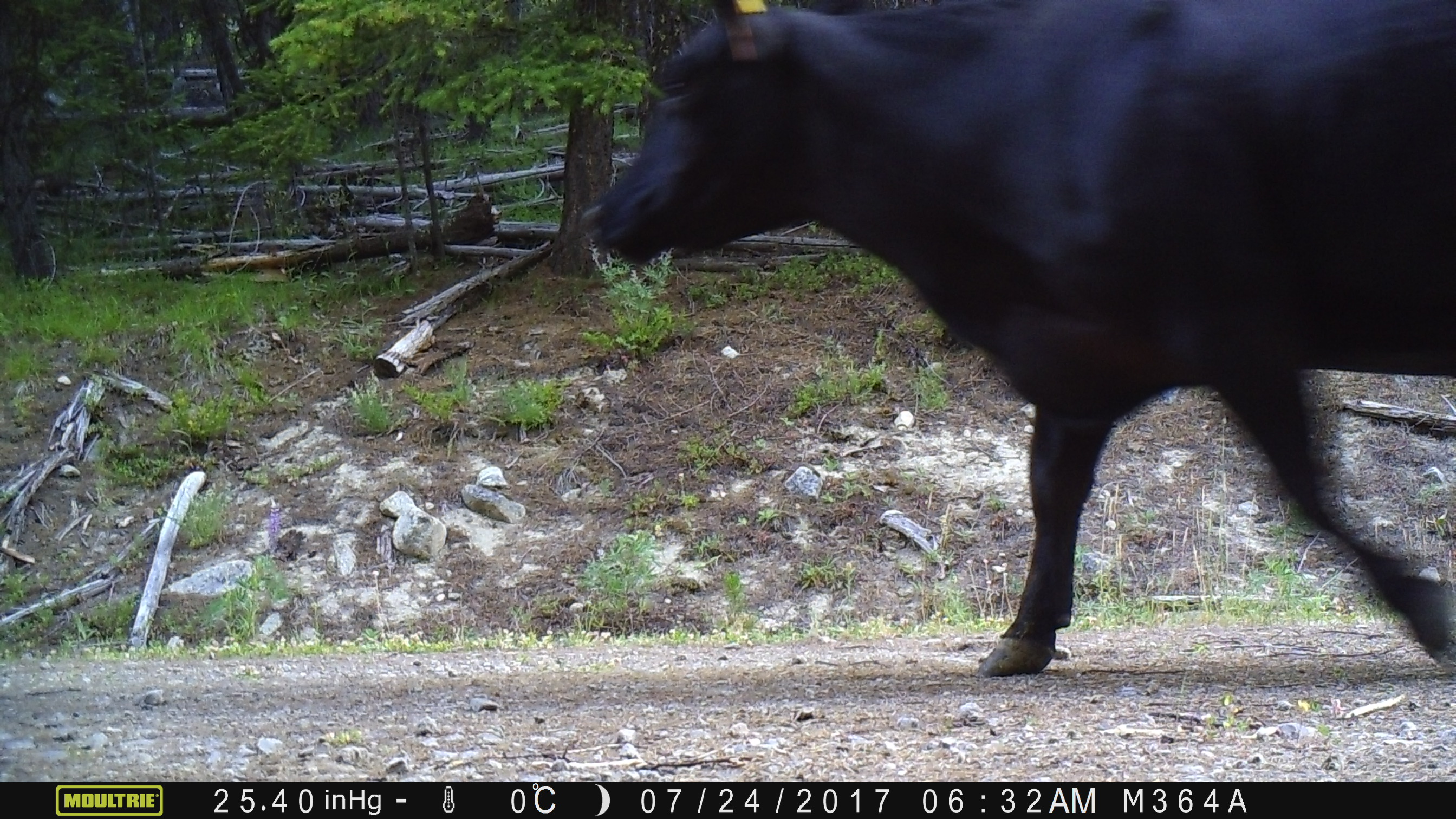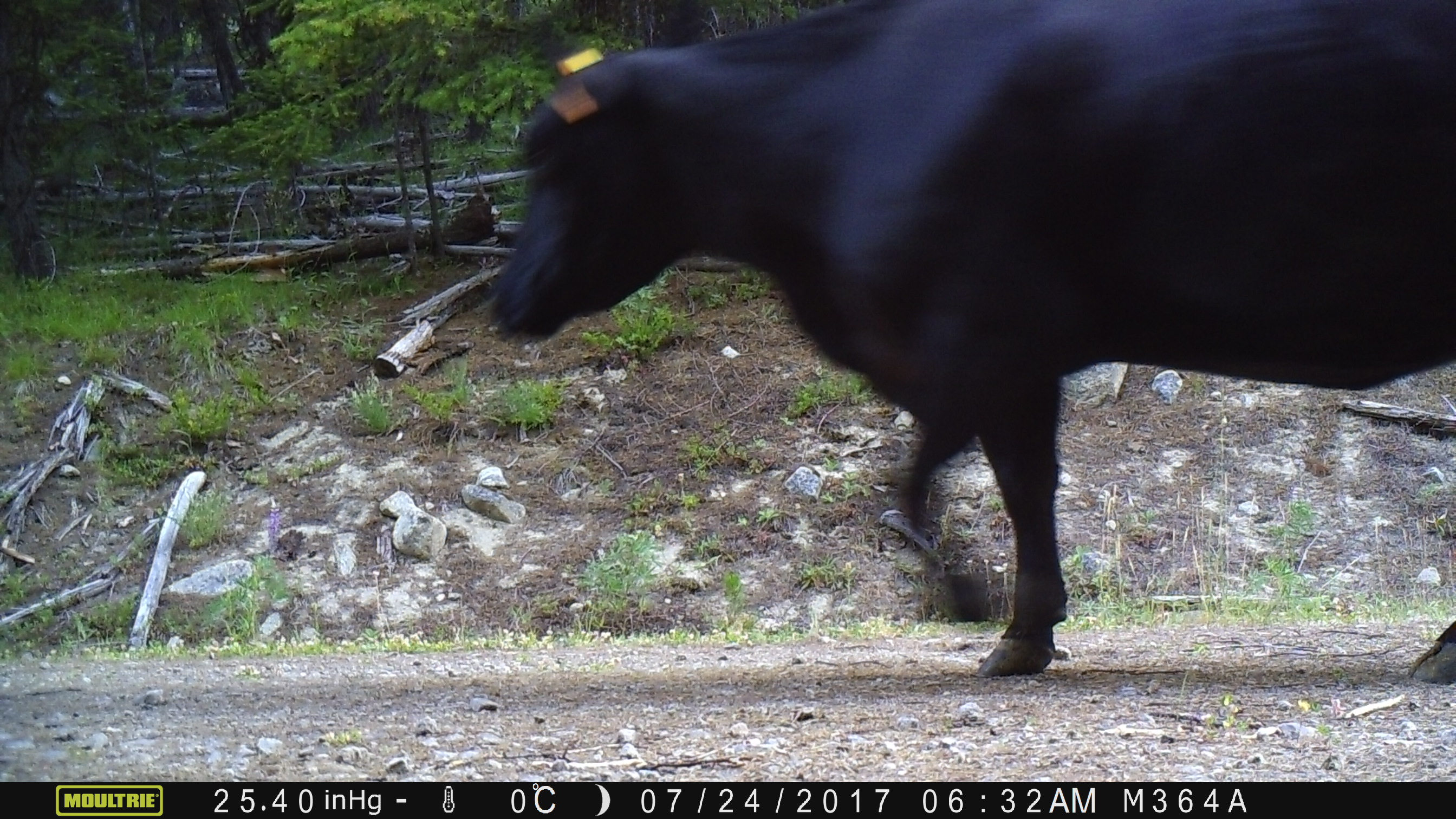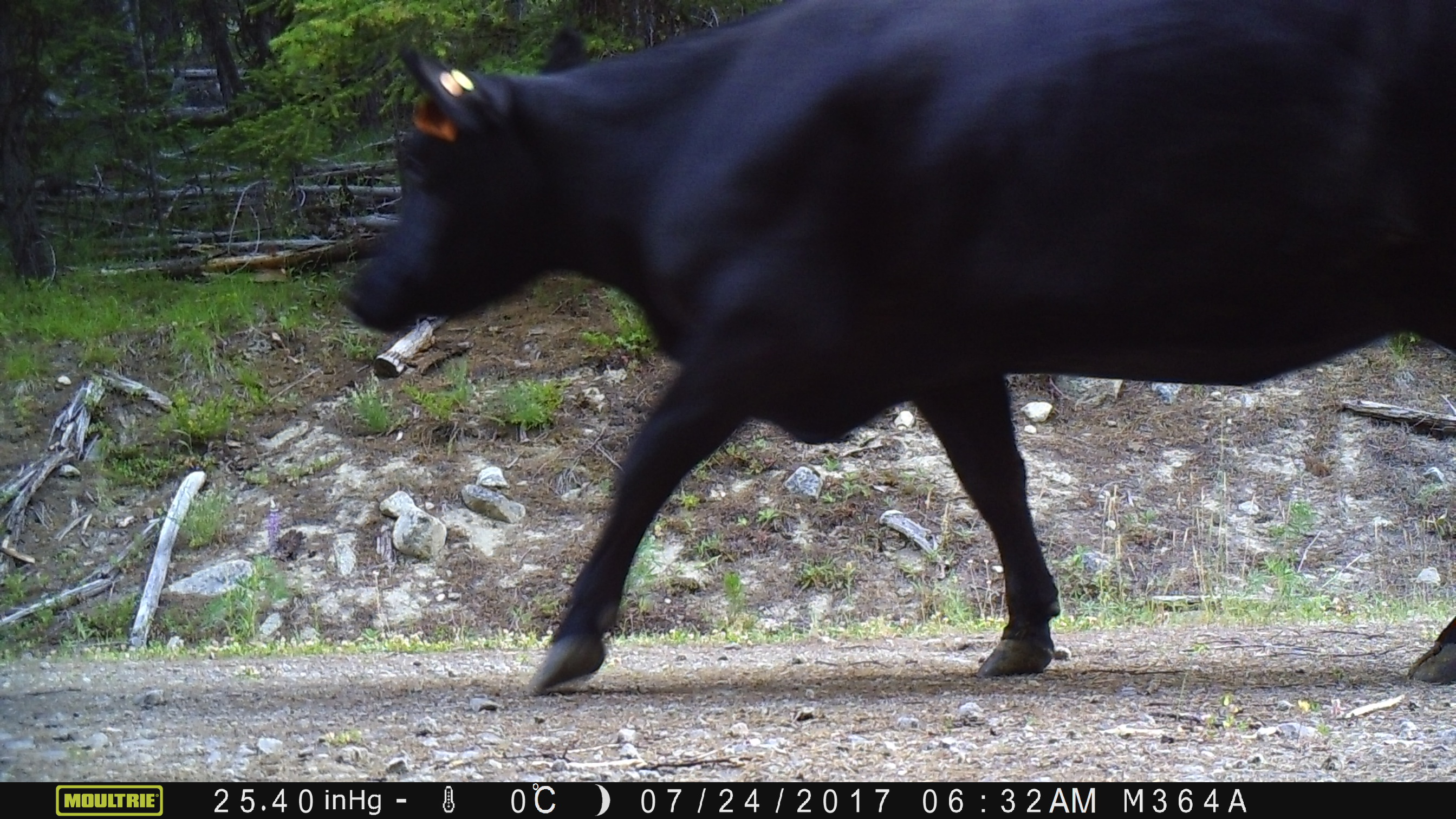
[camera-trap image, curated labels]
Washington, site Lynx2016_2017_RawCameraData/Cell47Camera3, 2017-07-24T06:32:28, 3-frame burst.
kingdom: Animalia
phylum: Chordata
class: Mammalia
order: Artiodactyla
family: Bovidae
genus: Bos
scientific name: Bos taurus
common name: domestic cattle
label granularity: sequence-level